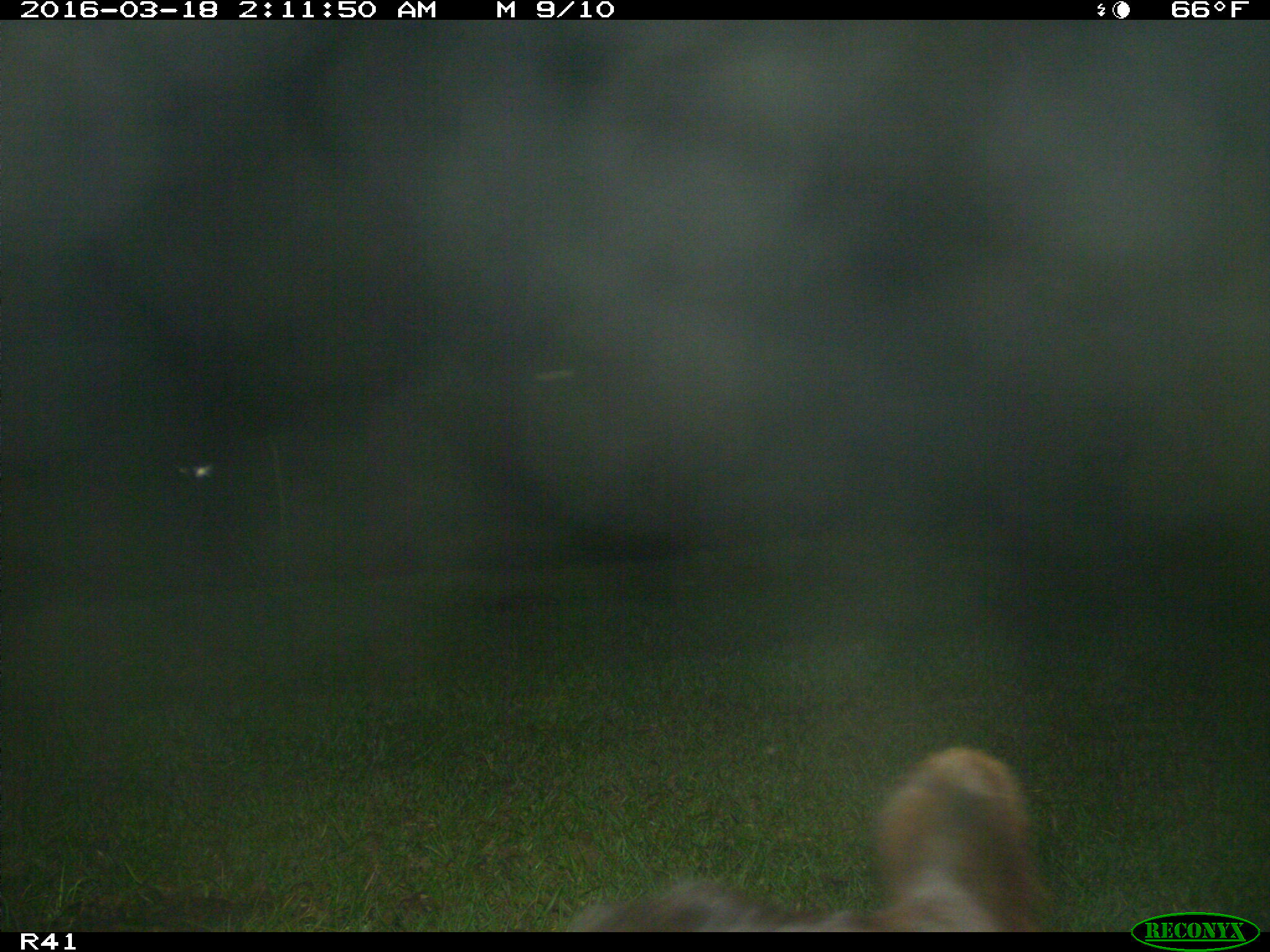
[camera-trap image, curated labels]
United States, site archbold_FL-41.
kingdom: Animalia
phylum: Chordata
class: Mammalia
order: Artiodactyla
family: Bovidae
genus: Bos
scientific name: Bos taurus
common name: domestic cow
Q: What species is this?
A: Bos taurus (domestic cow).